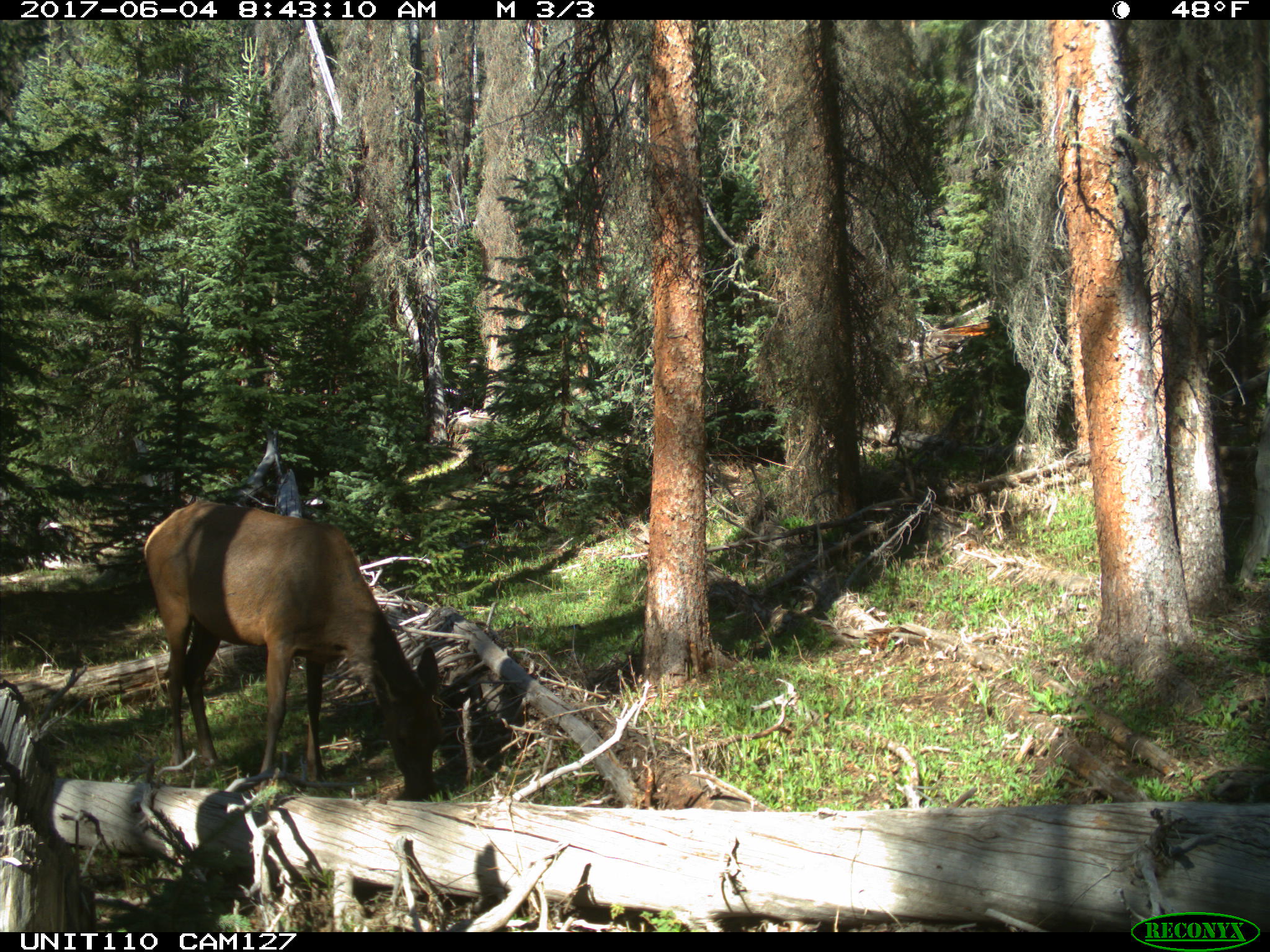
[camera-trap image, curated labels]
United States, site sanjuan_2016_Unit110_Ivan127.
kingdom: Animalia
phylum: Chordata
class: Mammalia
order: Artiodactyla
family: Cervidae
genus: Cervus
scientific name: Cervus elaphus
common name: red deer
Cervus elaphus (red deer).